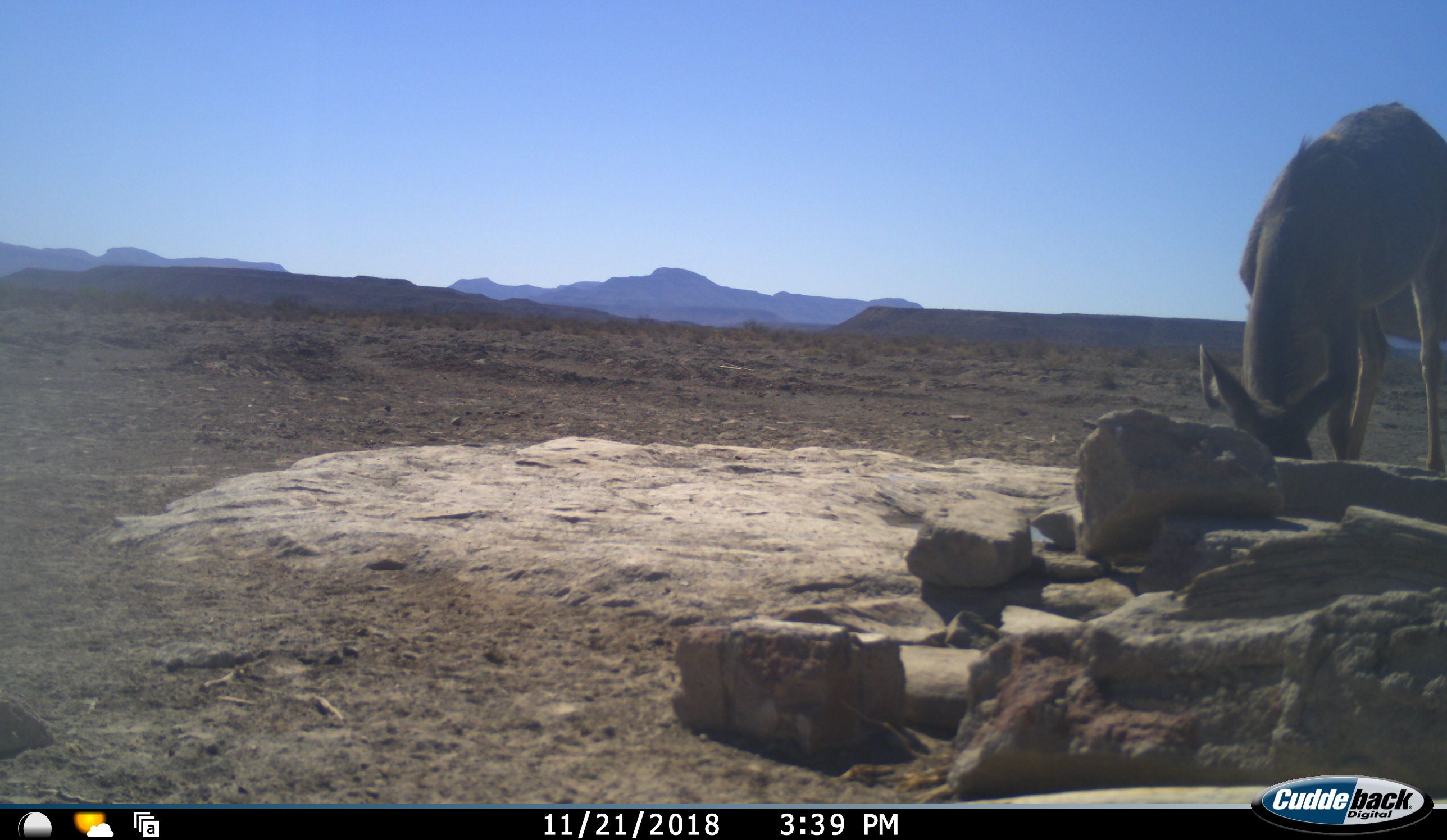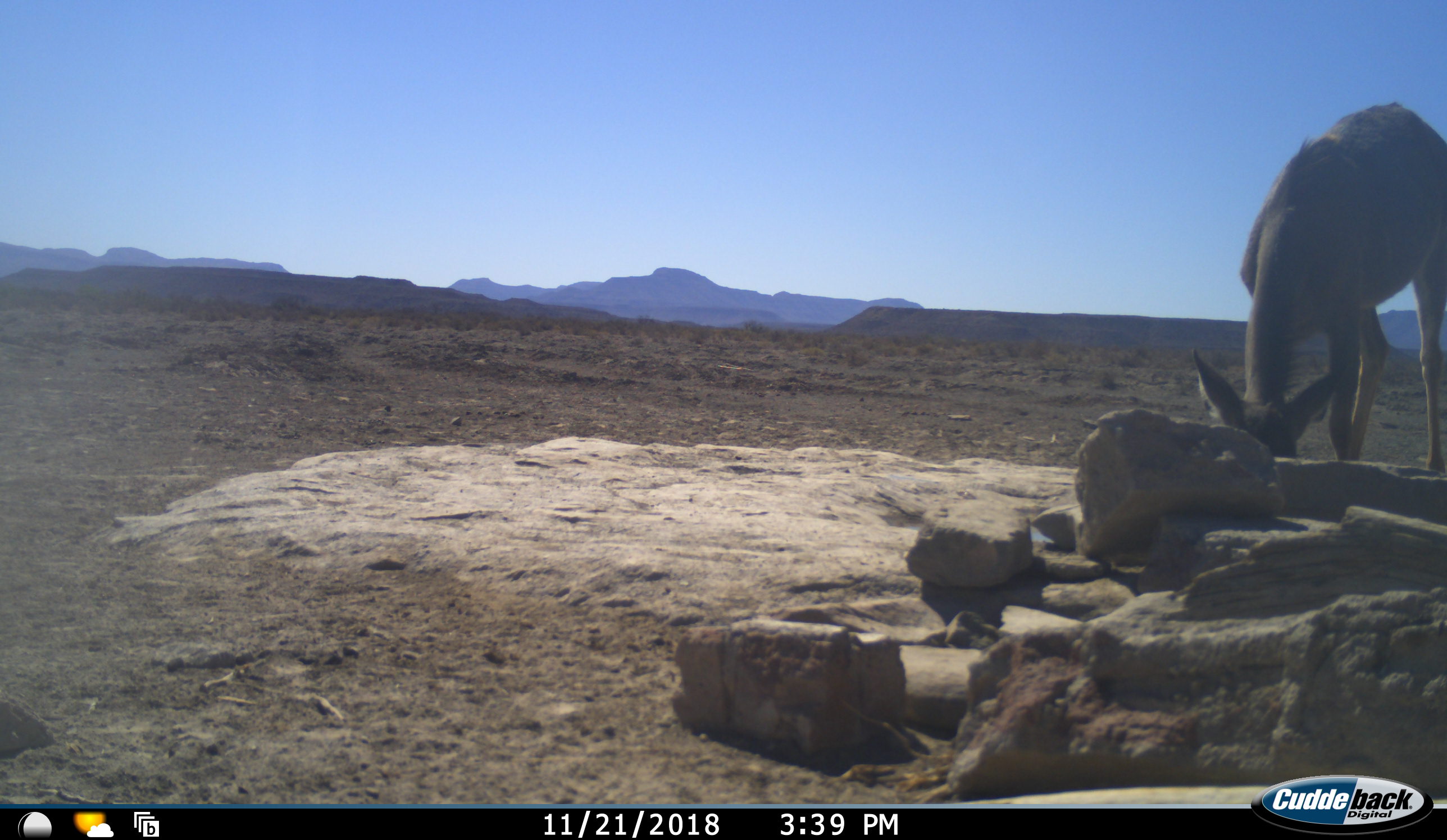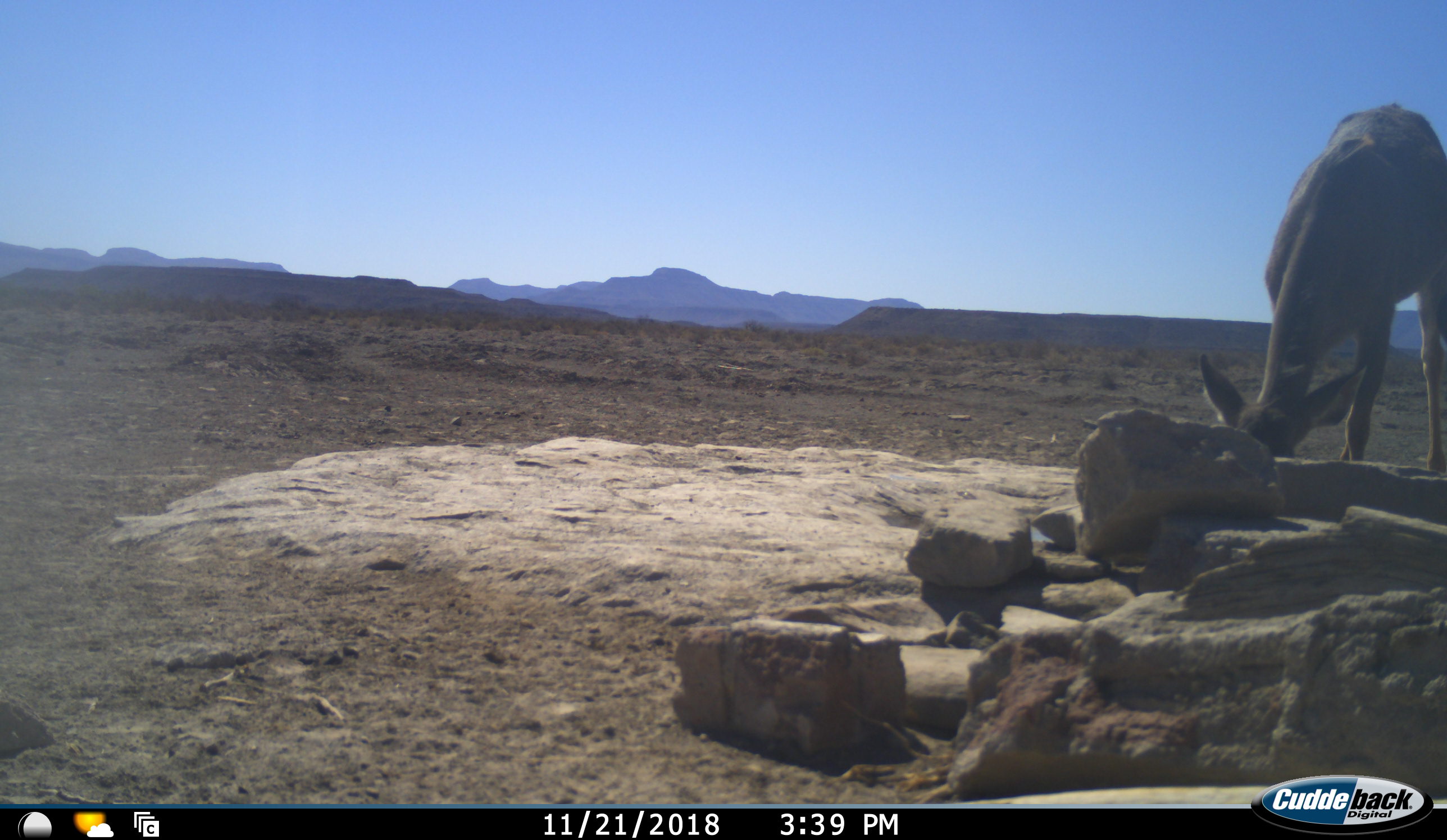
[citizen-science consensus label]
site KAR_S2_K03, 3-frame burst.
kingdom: Animalia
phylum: Chordata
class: Mammalia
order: Artiodactyla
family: Bovidae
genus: Tragelaphus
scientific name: Tragelaphus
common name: kudu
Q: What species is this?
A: Kudu (Tragelaphus).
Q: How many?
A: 1.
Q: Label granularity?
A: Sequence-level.